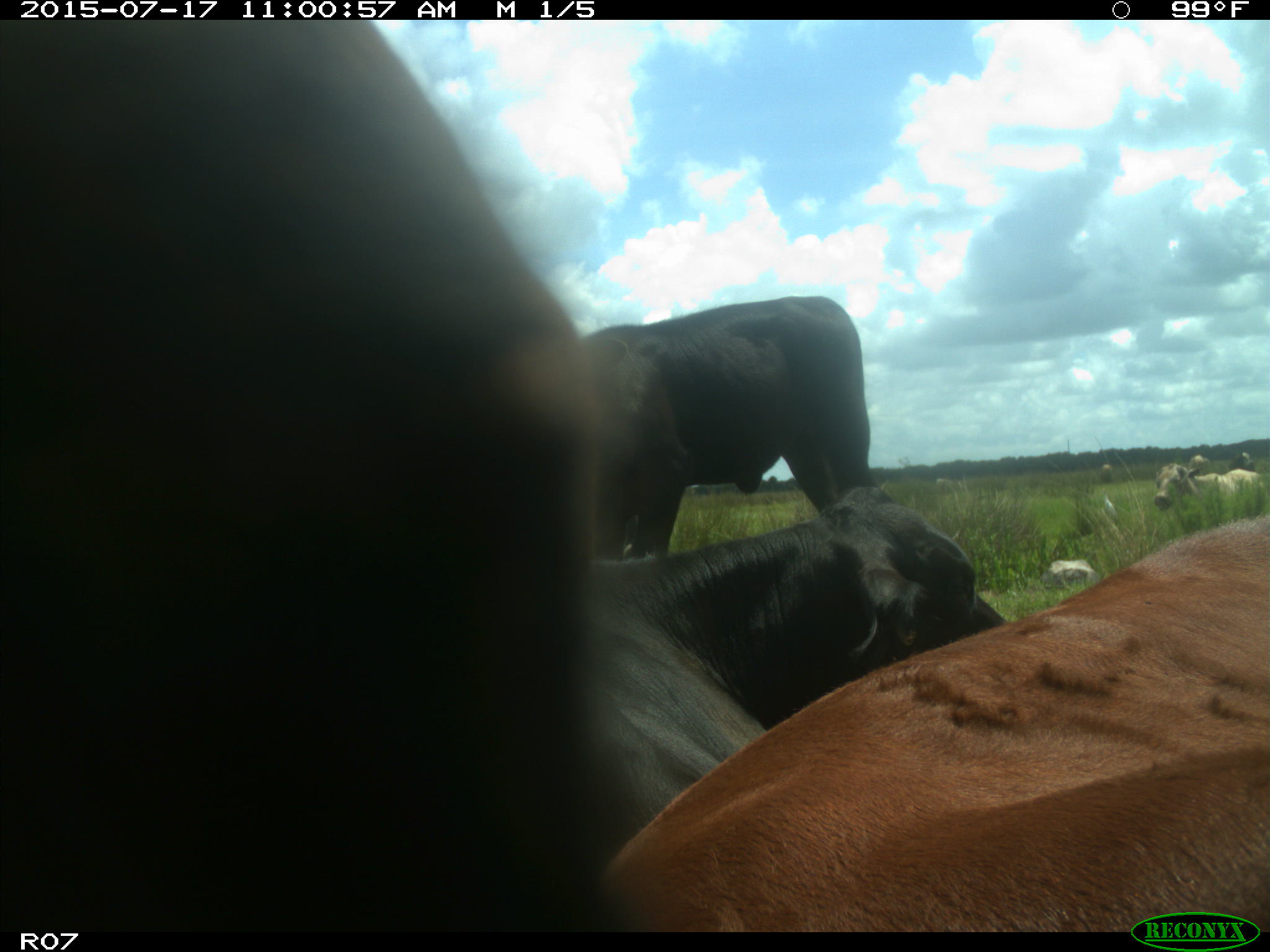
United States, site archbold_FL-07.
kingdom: Animalia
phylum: Chordata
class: Mammalia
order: Artiodactyla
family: Bovidae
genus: Bos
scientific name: Bos taurus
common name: domestic cow